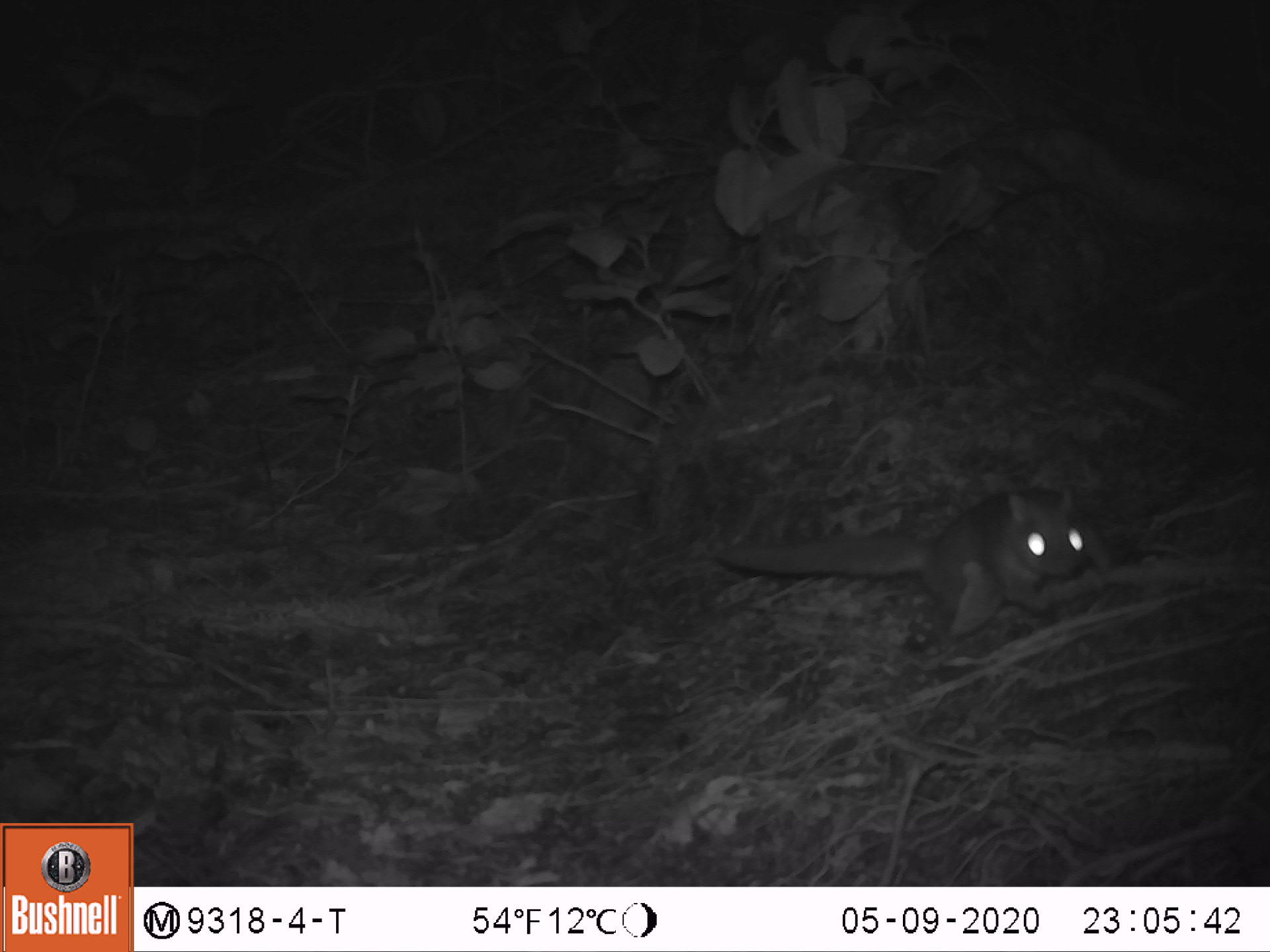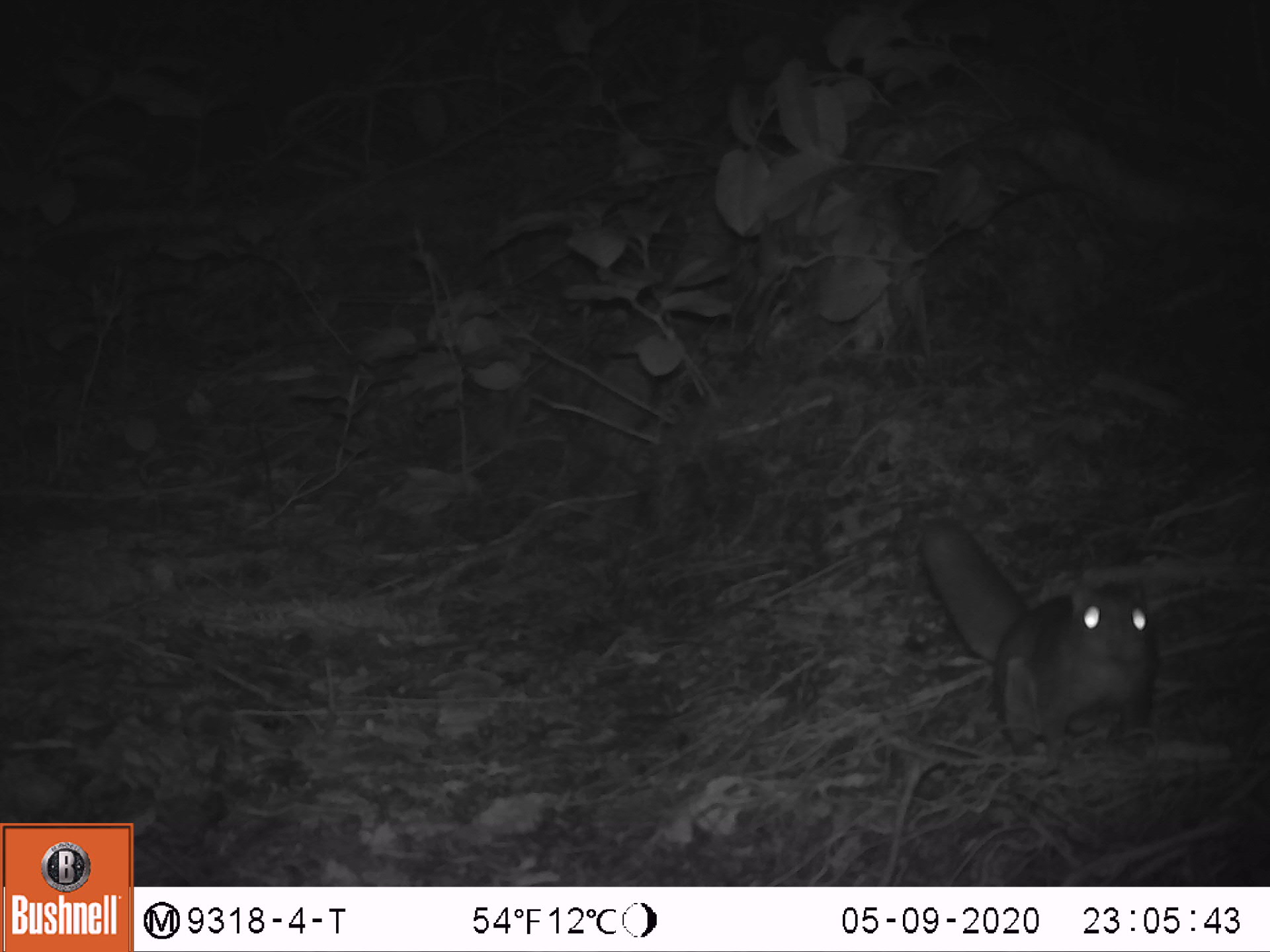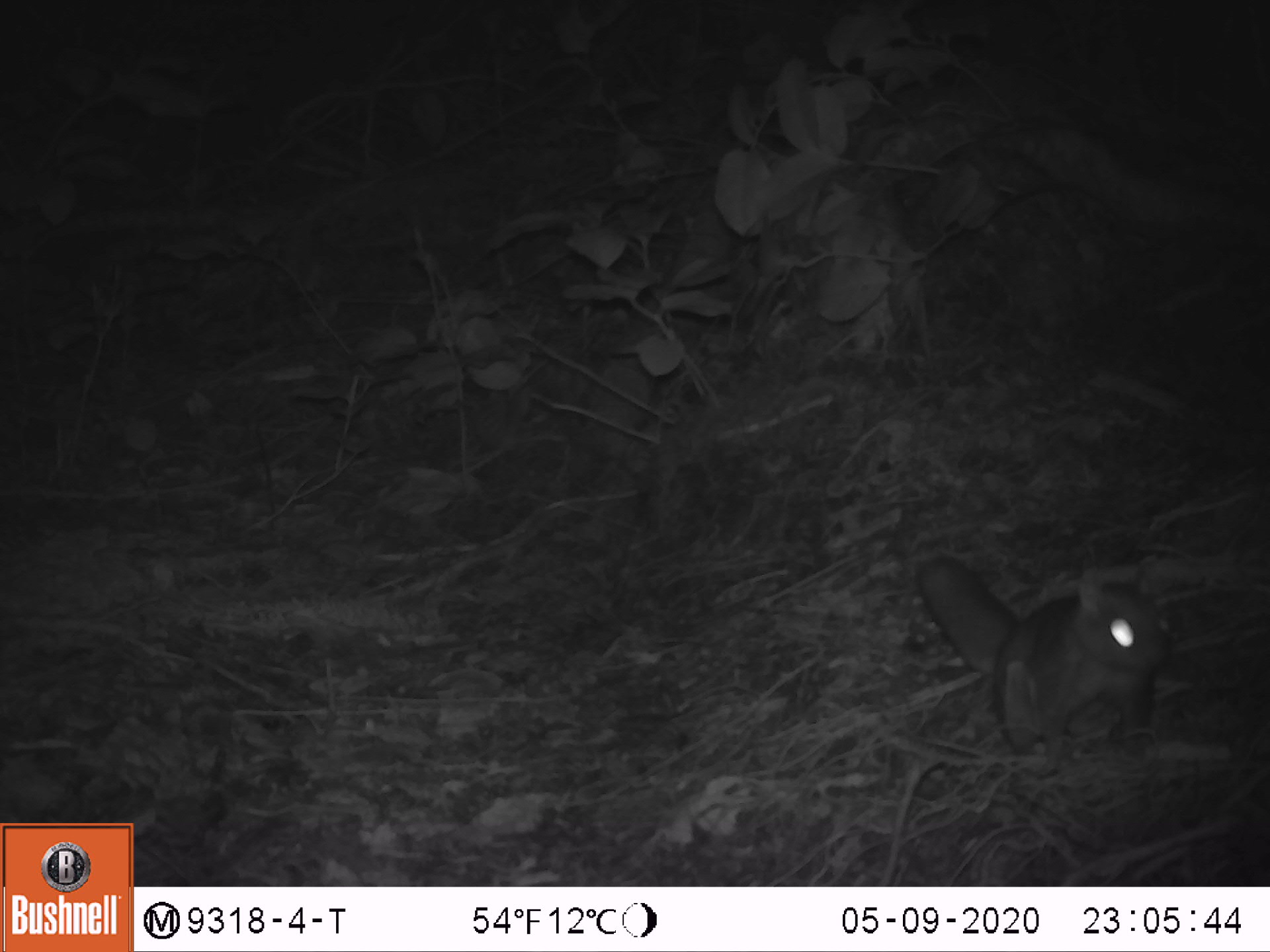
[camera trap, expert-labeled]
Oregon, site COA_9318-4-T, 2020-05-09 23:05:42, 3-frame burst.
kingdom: Animalia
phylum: Chordata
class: Mammalia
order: Rodentia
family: Sciuridae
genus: Glaucomys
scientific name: Glaucomys oregonensis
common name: humboldt's flying squirrel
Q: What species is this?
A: Humboldt's flying squirrel (Glaucomys oregonensis).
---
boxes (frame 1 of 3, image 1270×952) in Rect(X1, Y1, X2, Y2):
humboldt's flying squirrel: Rect(700, 475, 1124, 662)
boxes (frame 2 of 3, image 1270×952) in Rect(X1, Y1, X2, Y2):
humboldt's flying squirrel: Rect(904, 507, 1171, 781)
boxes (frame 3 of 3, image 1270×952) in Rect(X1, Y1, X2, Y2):
humboldt's flying squirrel: Rect(906, 542, 1186, 776)